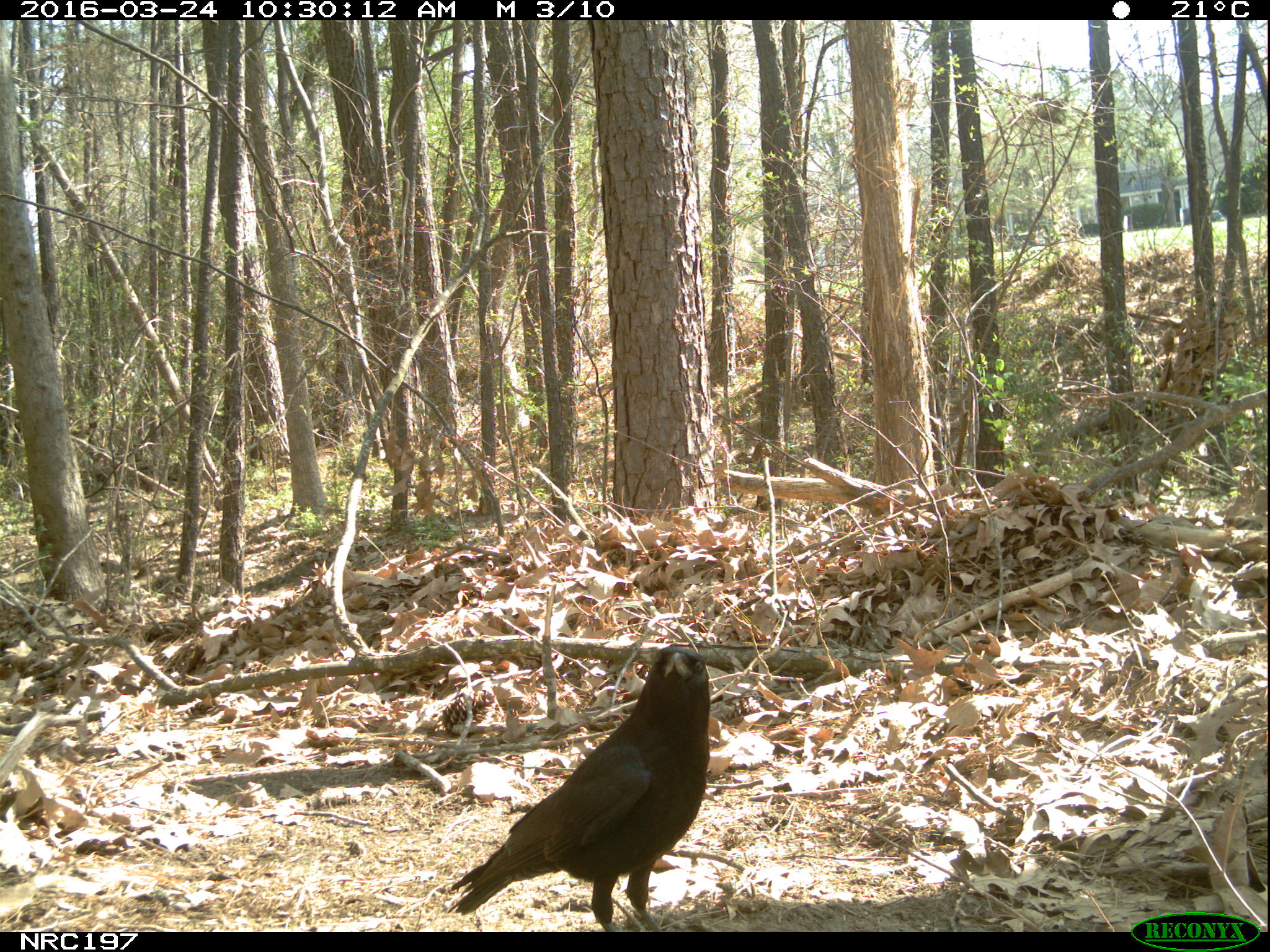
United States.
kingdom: Animalia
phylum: Chordata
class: Aves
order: Passeriformes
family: Corvidae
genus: Corvus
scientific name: Corvus brachyrhynchos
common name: american crow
American Crow (Corvus brachyrhynchos).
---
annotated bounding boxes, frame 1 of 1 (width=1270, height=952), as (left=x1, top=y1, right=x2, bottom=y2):
American Crow: (left=443, top=640, right=715, bottom=934)